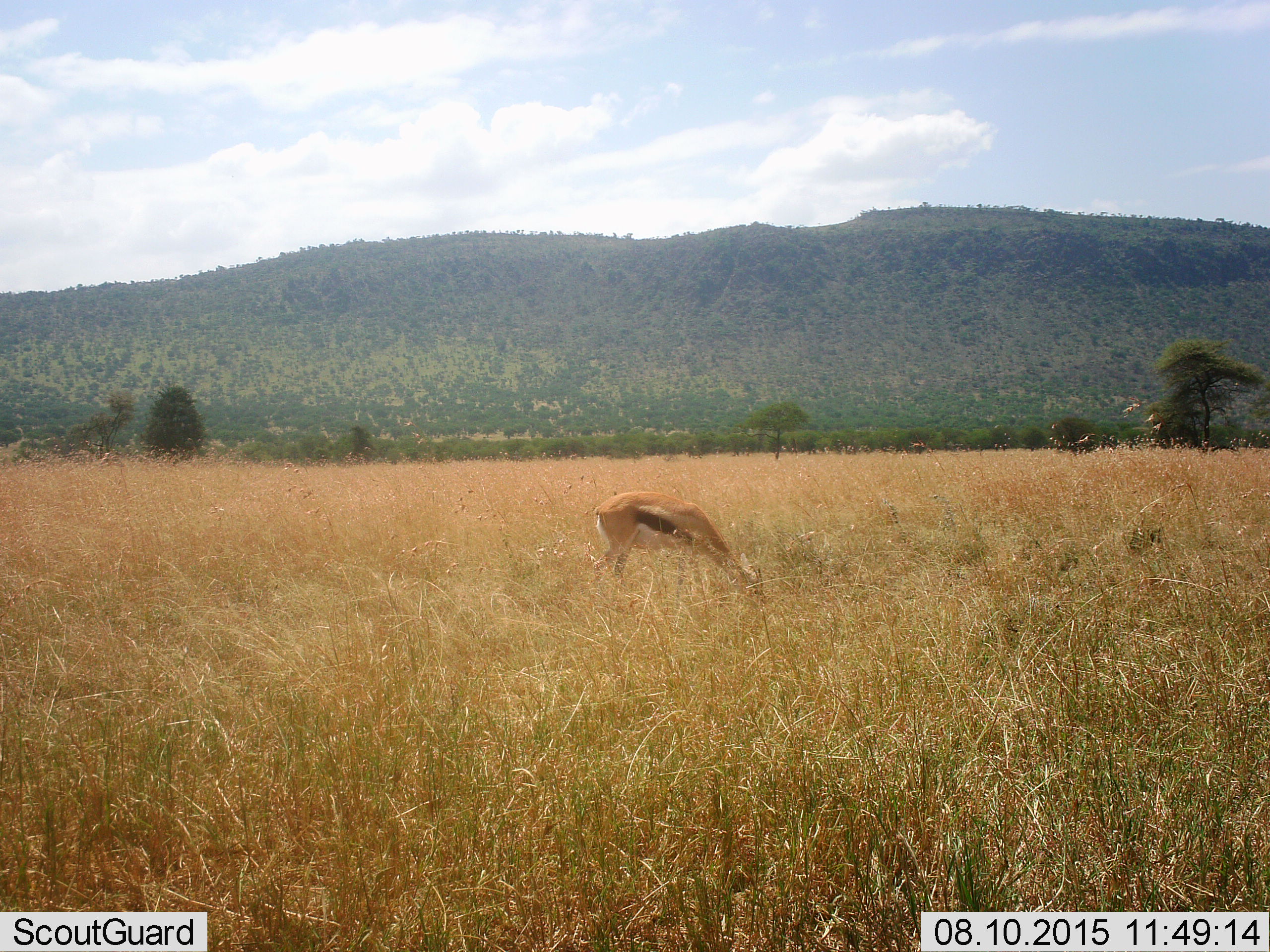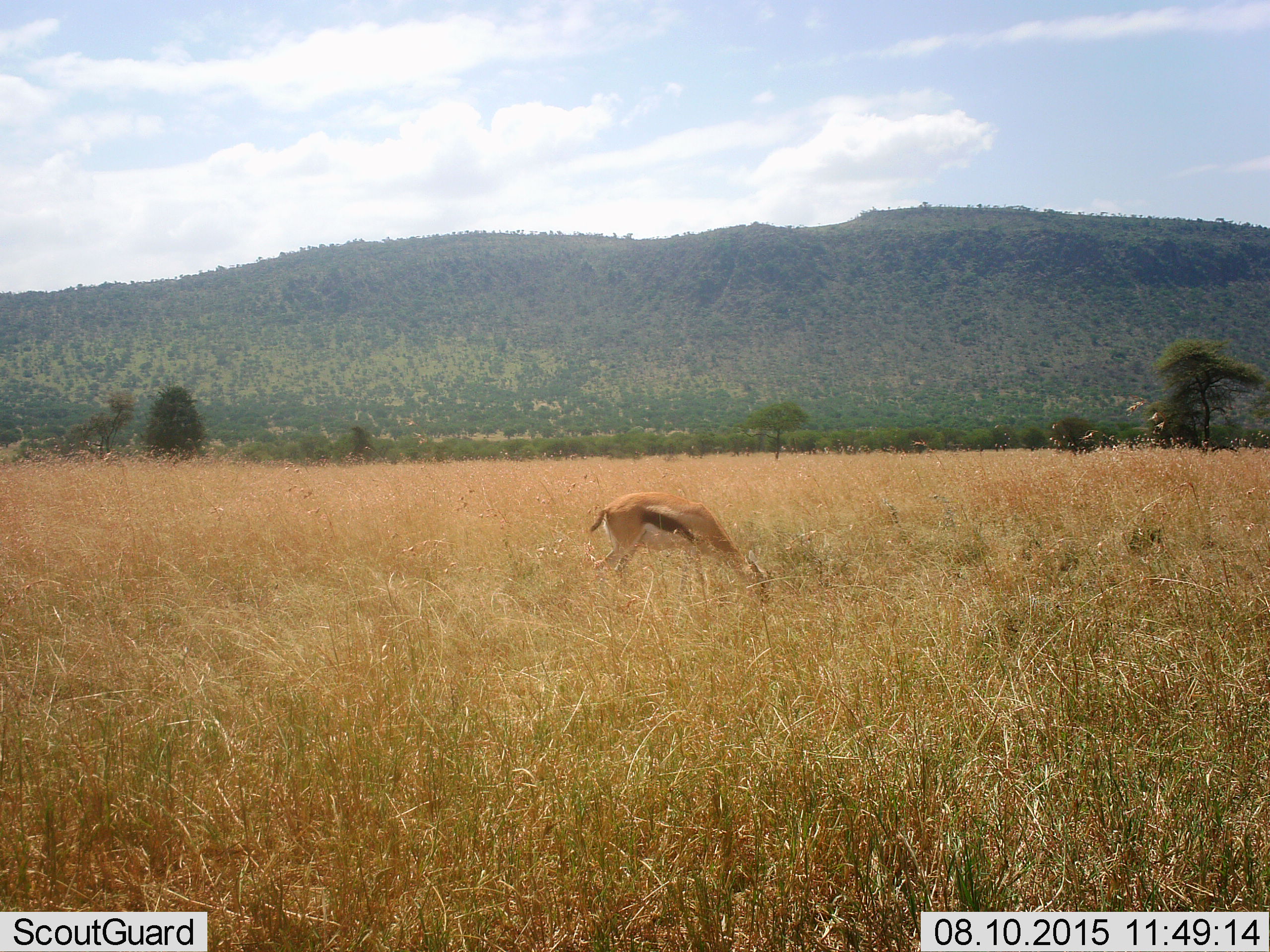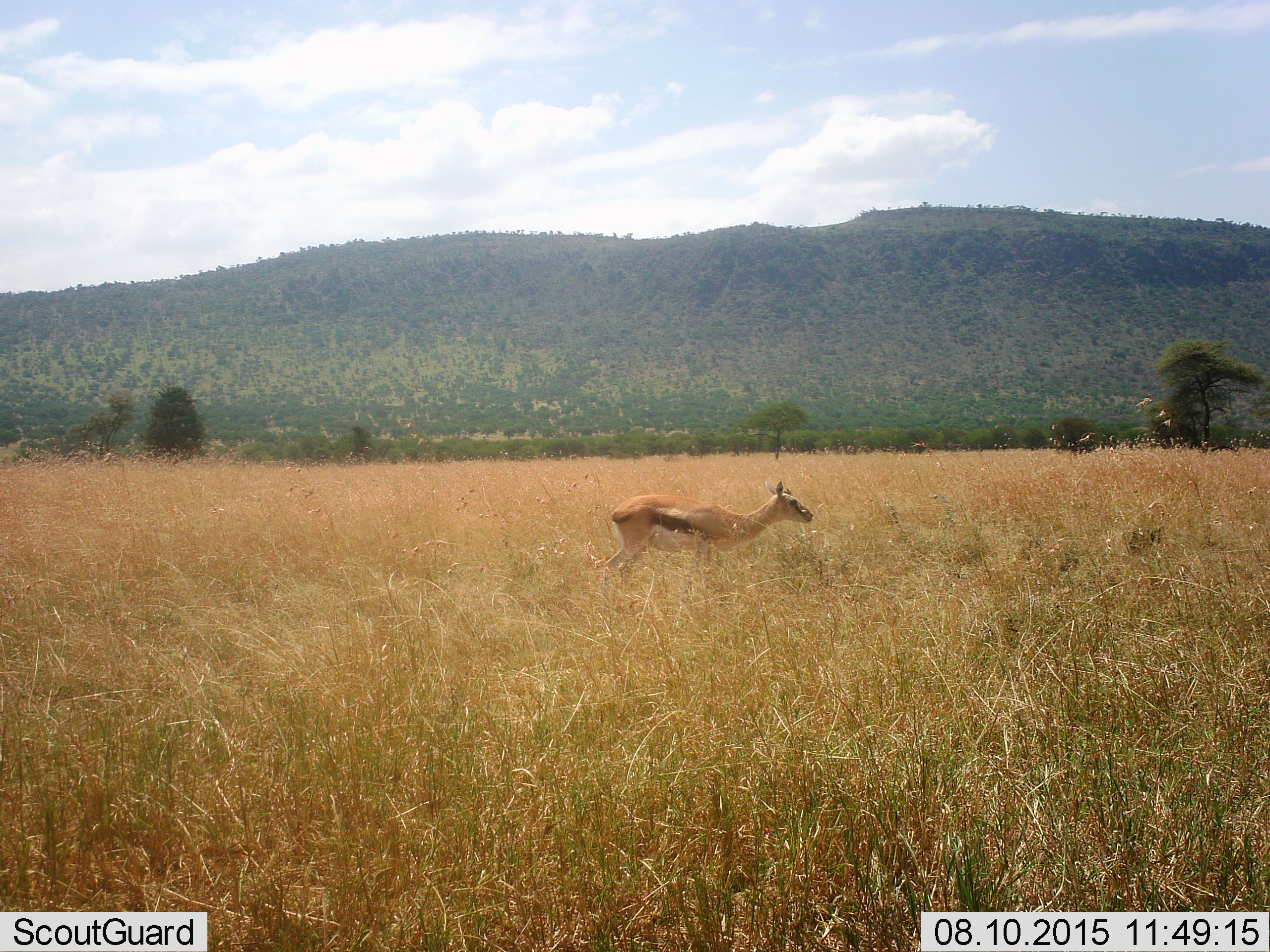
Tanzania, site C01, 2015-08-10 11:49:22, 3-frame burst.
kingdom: Animalia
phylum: Chordata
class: Mammalia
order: Artiodactyla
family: Bovidae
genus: Eudorcas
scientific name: Eudorcas thomsonii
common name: thomson's gazelle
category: gazellethomsons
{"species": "gazellethomsons (thomson's gazelle) (Eudorcas thomsonii)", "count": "1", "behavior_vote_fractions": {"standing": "47%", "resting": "0%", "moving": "0%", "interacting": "0%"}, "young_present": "0%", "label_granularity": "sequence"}